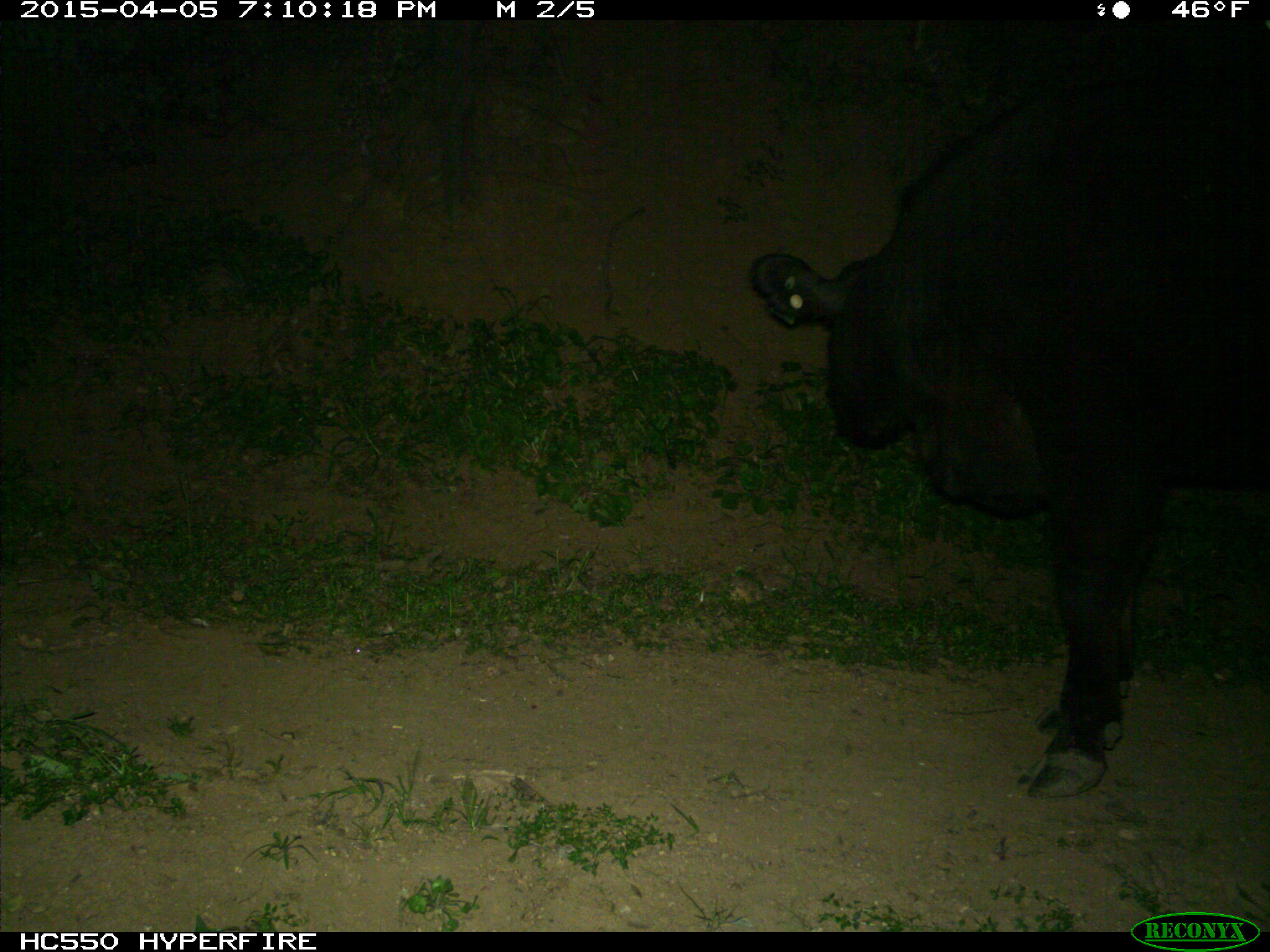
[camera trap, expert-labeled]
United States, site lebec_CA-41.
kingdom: Animalia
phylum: Chordata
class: Mammalia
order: Artiodactyla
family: Bovidae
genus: Bos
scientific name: Bos taurus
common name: domestic cow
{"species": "Bos taurus (domestic cow)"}